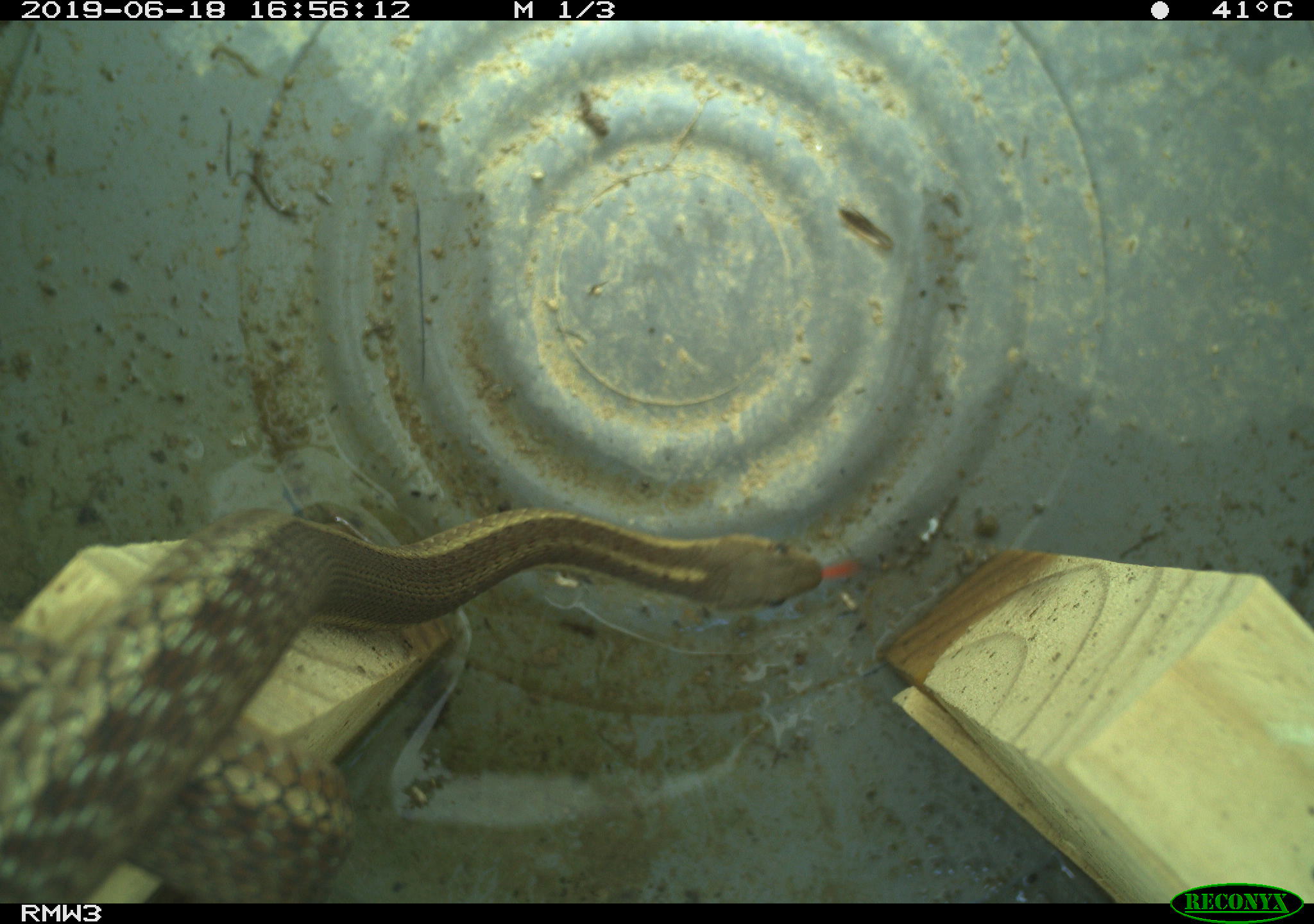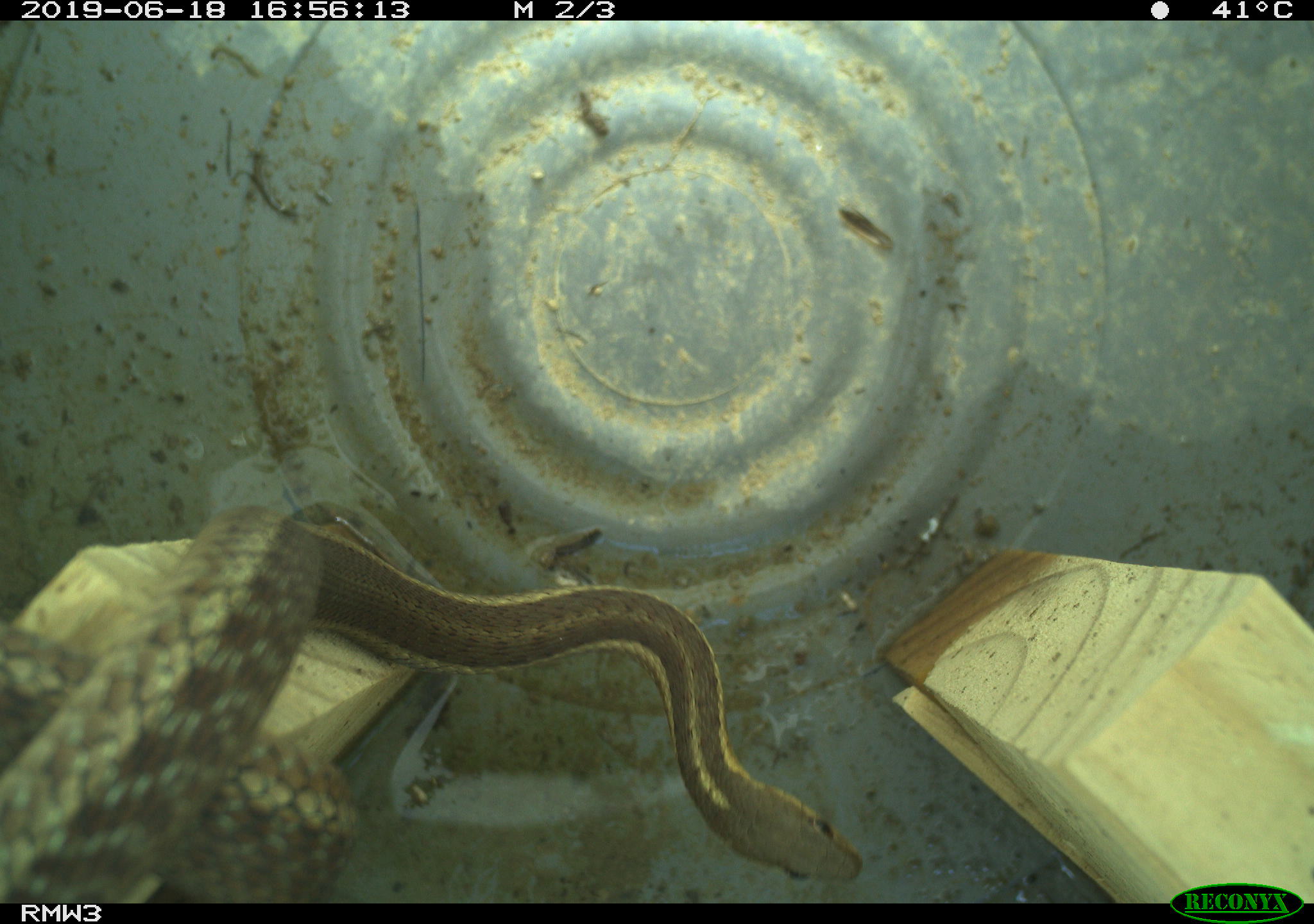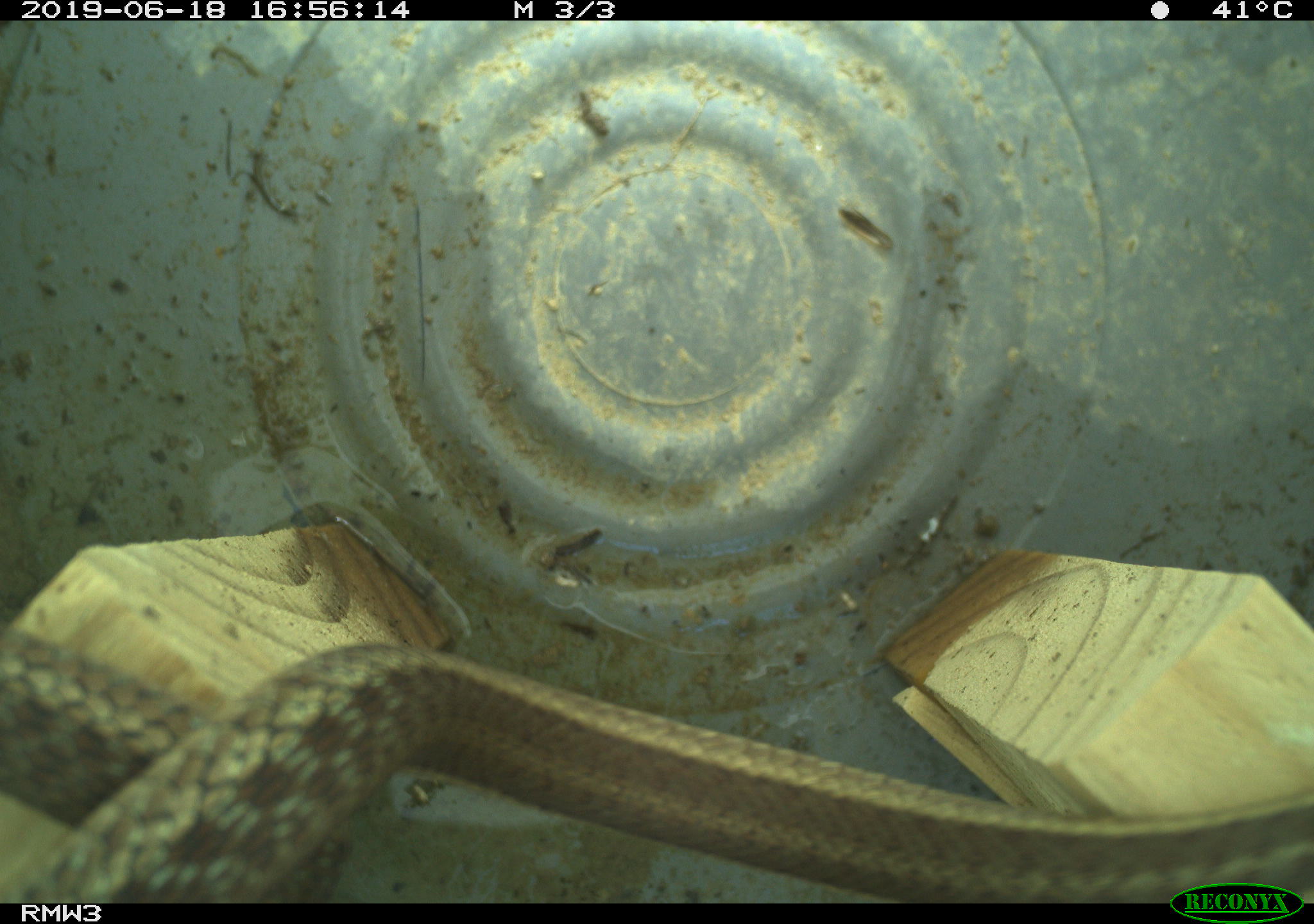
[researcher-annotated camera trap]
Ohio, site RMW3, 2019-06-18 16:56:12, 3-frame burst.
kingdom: Animalia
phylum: Chordata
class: Reptilia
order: Squamata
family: Colubridae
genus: Thamnophis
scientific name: Thamnophis sirtalis sirtalis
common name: eastern gartersnake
Eastern gartersnake (Thamnophis sirtalis sirtalis).